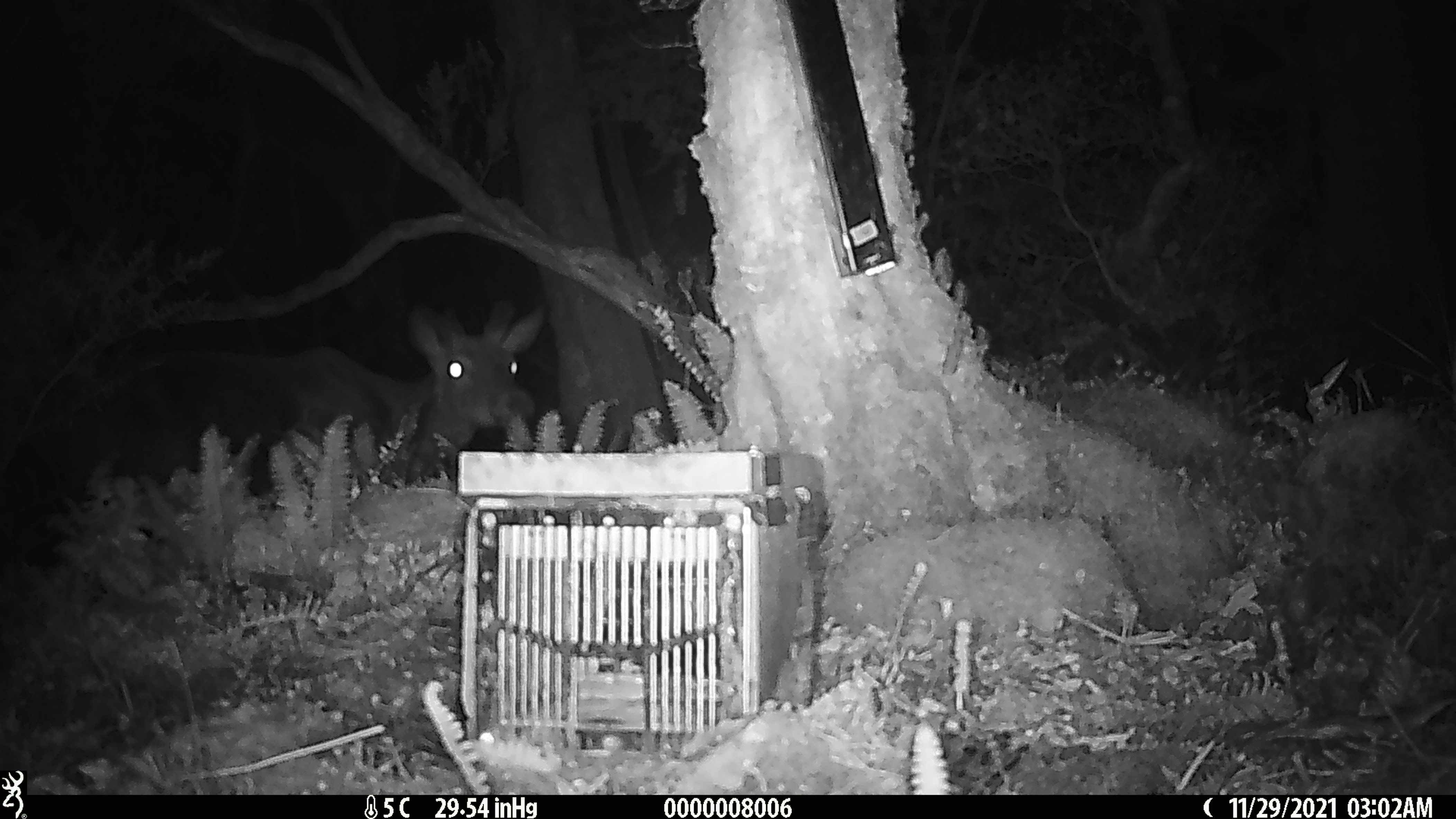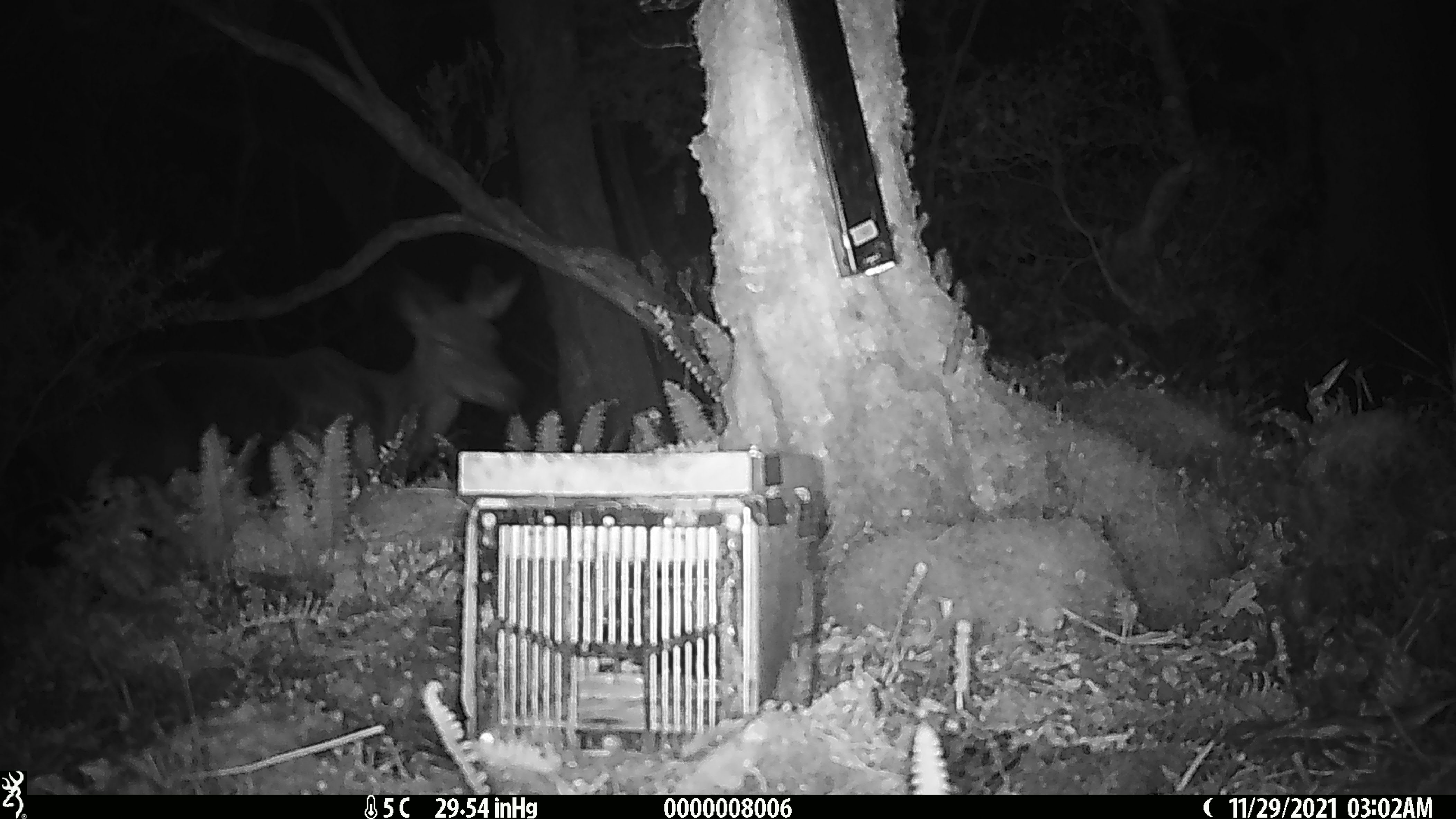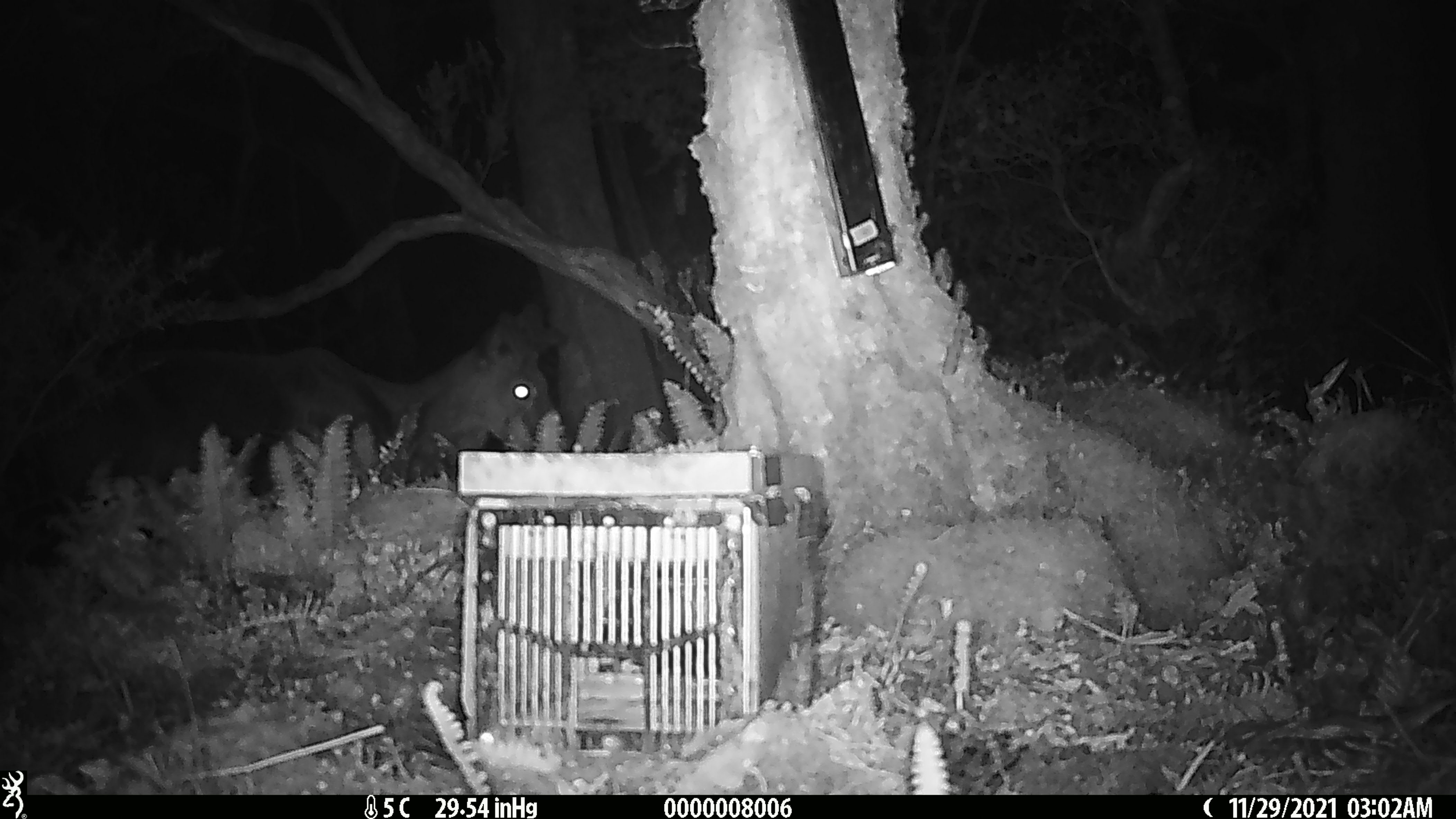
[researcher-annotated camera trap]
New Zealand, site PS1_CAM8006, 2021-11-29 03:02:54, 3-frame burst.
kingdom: Animalia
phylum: Chordata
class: Mammalia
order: Artiodactyla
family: Cervidae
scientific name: Cervidae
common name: deer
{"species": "deer (Cervidae)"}